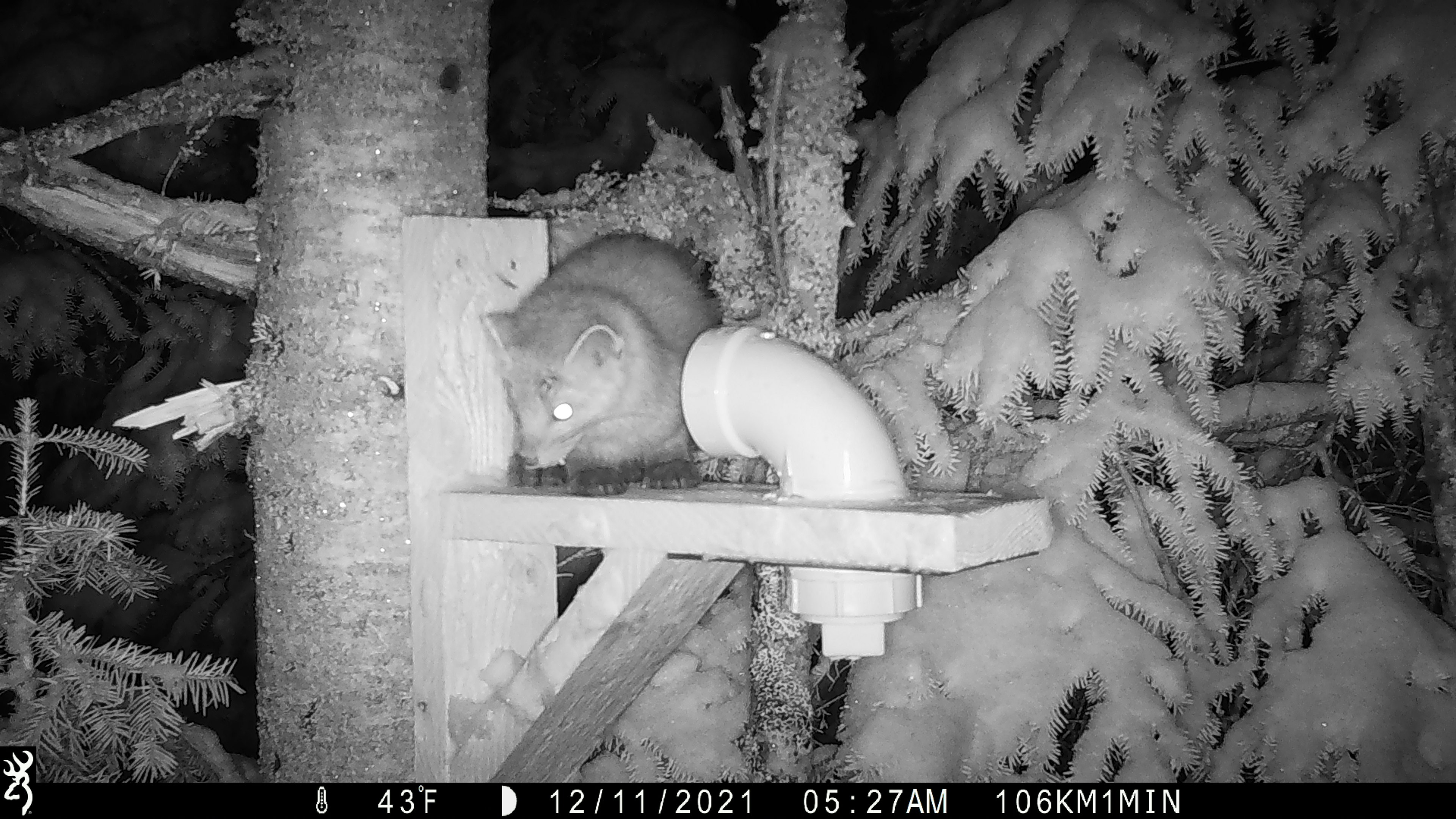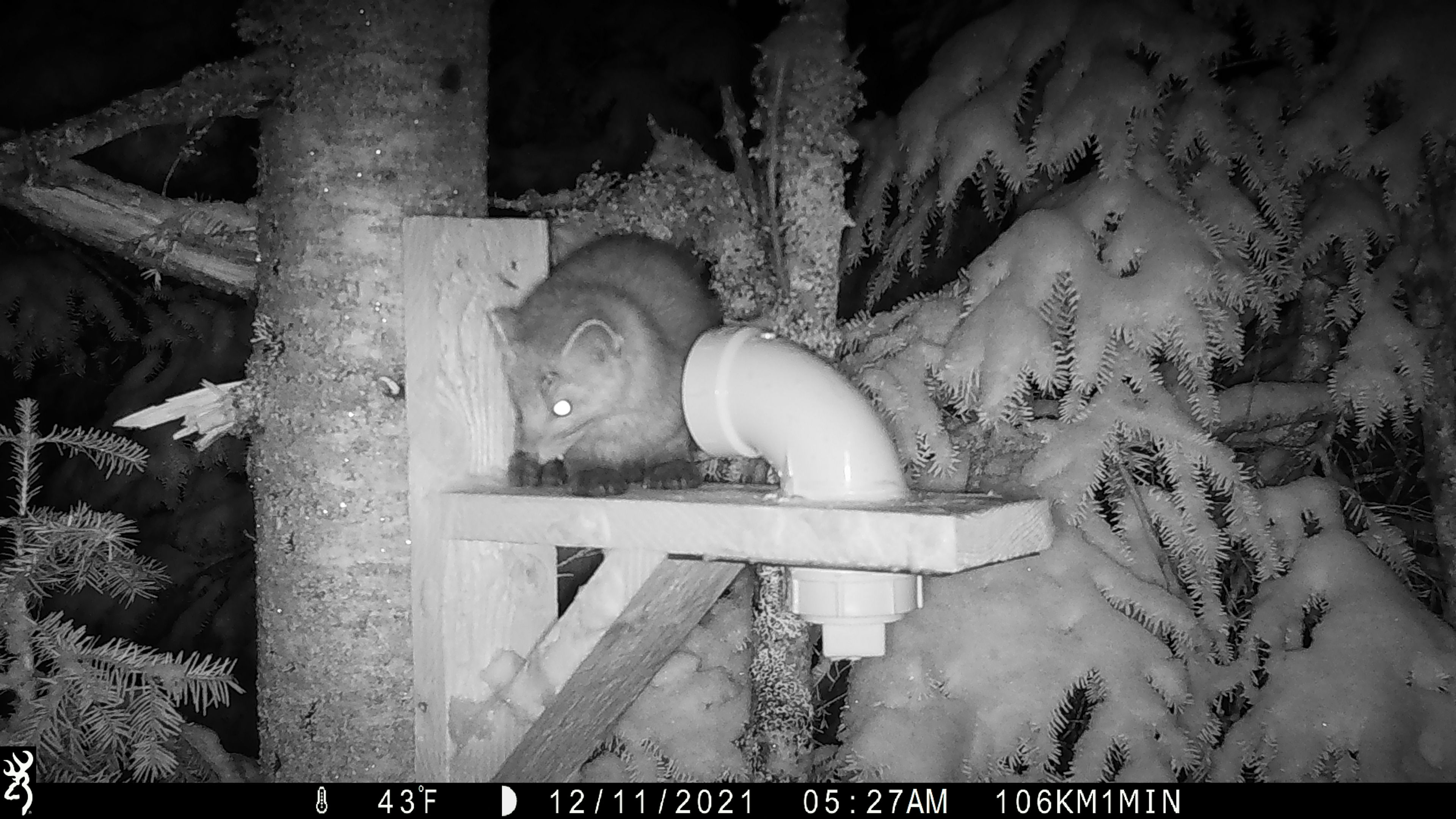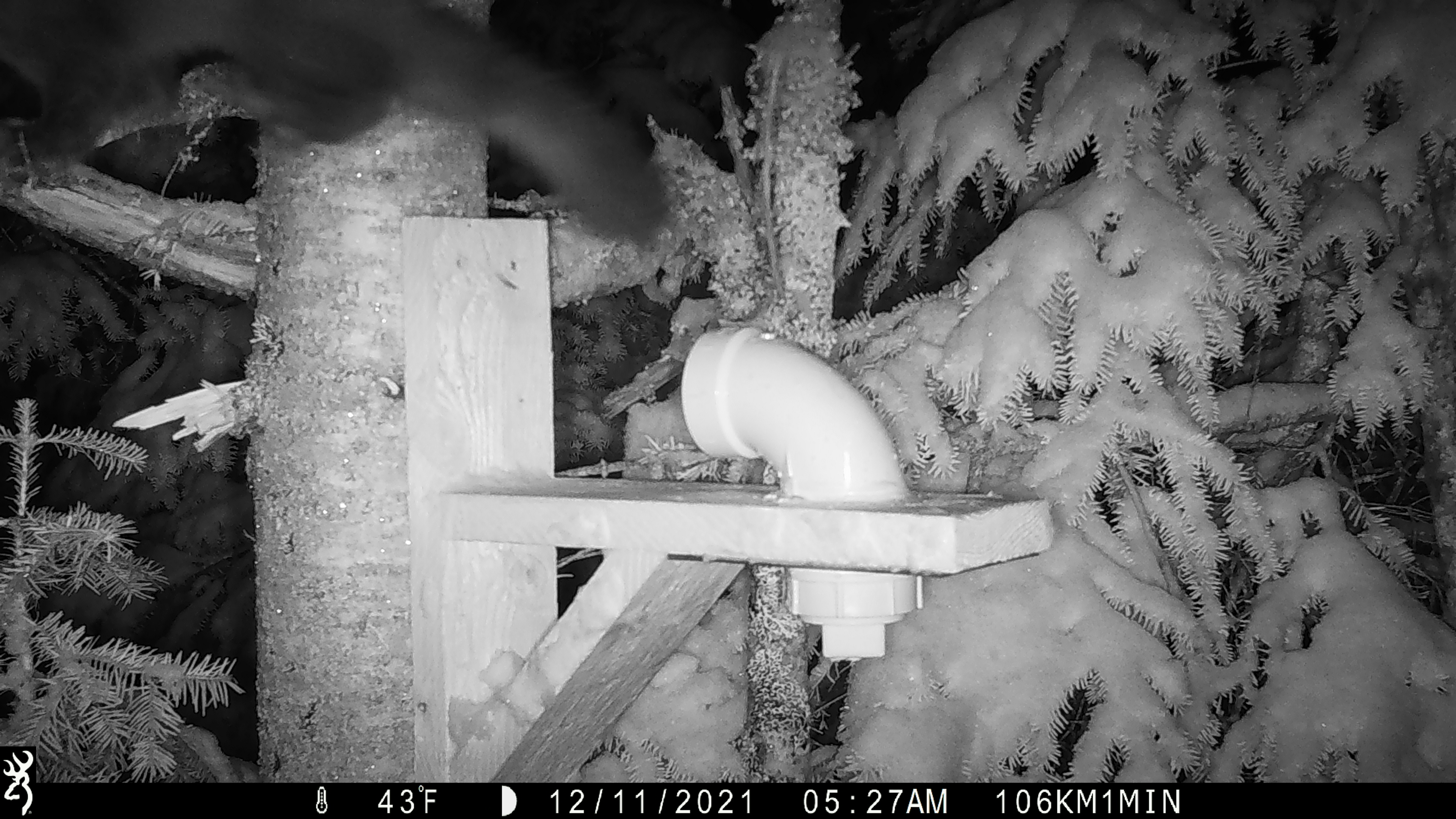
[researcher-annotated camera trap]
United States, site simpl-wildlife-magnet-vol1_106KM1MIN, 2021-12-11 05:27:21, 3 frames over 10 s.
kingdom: Animalia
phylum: Chordata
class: Mammalia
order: Carnivora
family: Mustelidae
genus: Martes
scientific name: Martes americana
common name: american marten